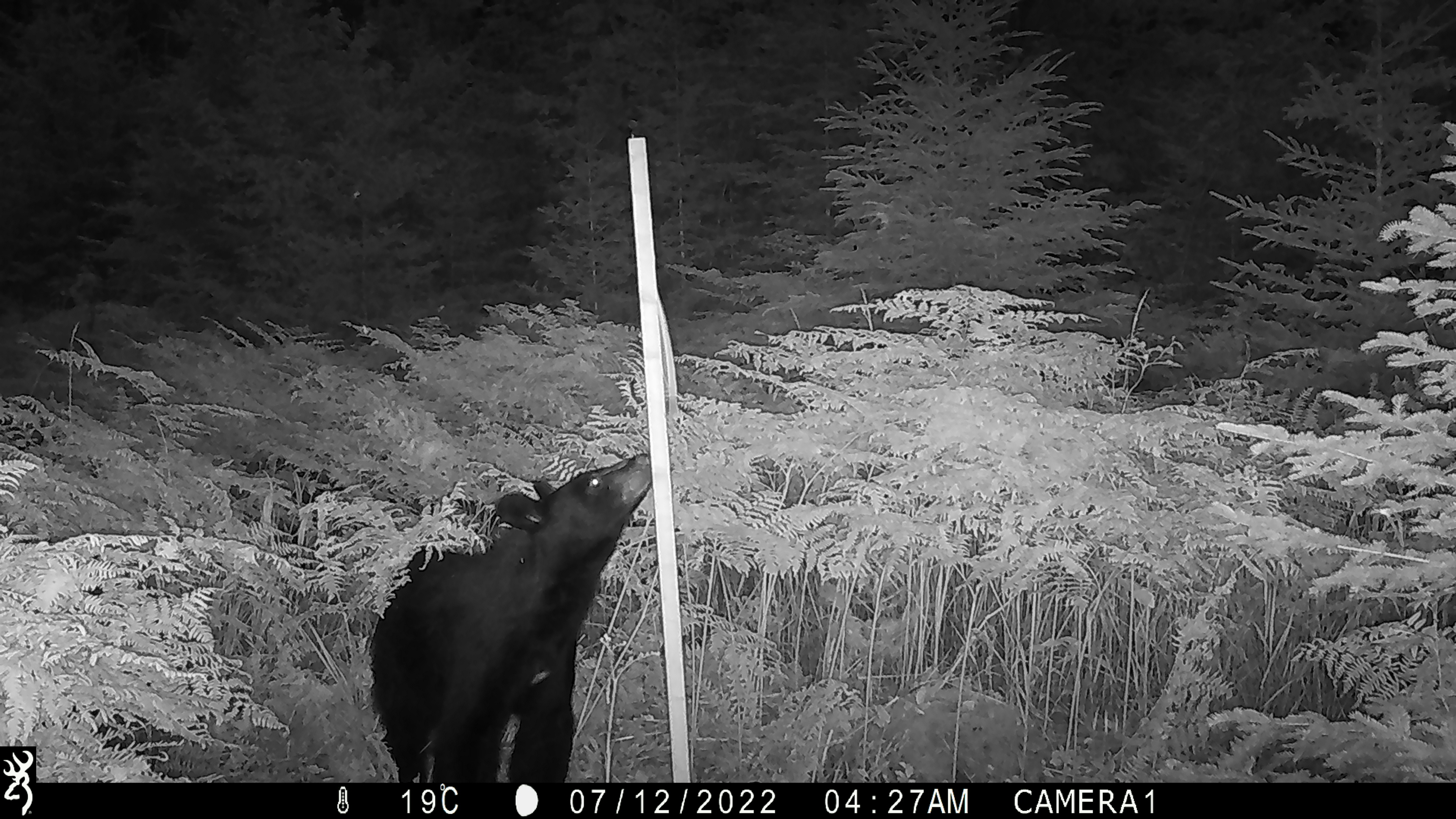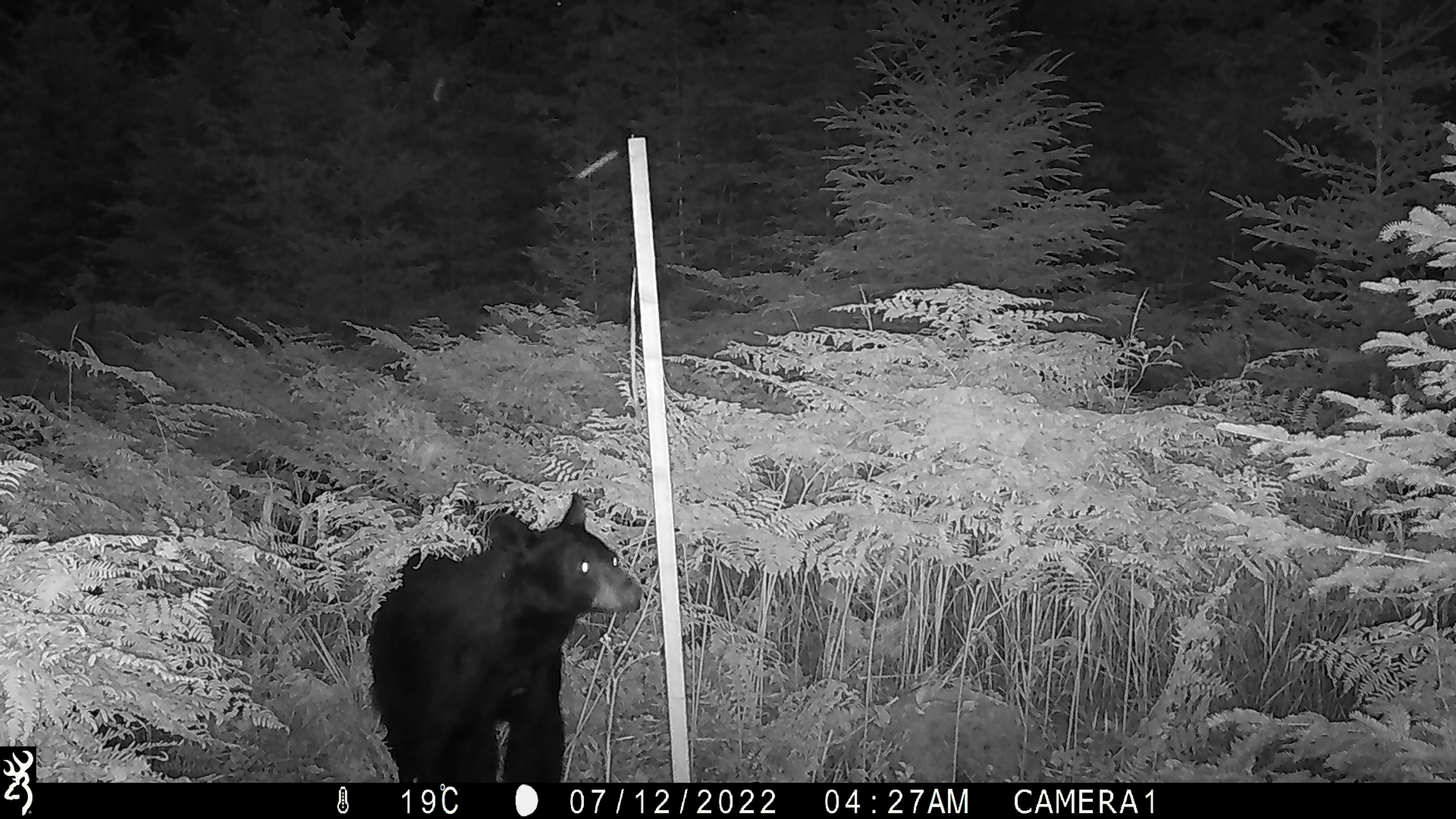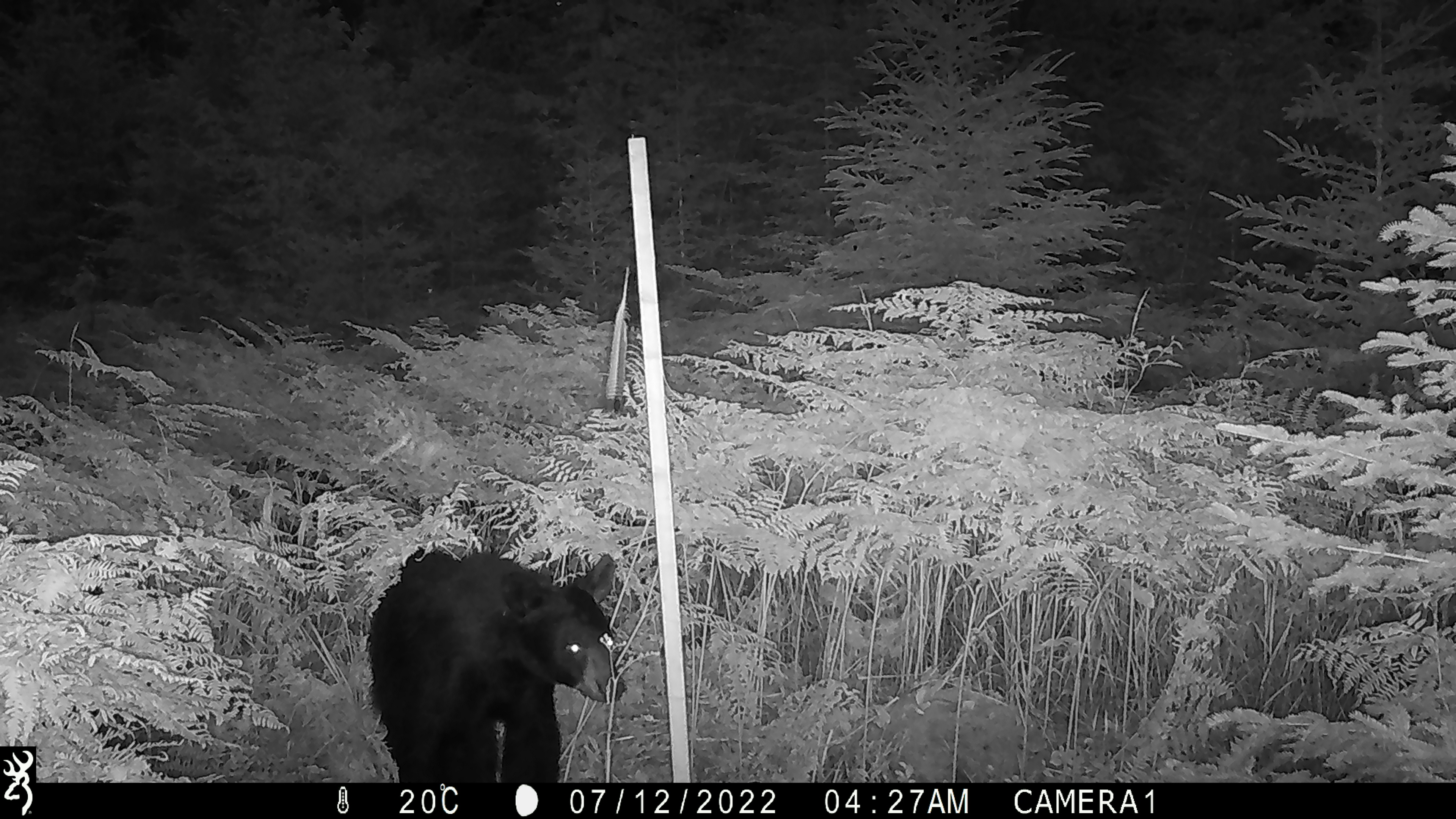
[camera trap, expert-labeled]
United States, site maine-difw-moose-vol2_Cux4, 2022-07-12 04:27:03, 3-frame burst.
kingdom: Animalia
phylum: Chordata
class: Mammalia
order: Carnivora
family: Ursidae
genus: Ursus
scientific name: Ursus americanus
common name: black bear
Black bear (Ursus americanus).